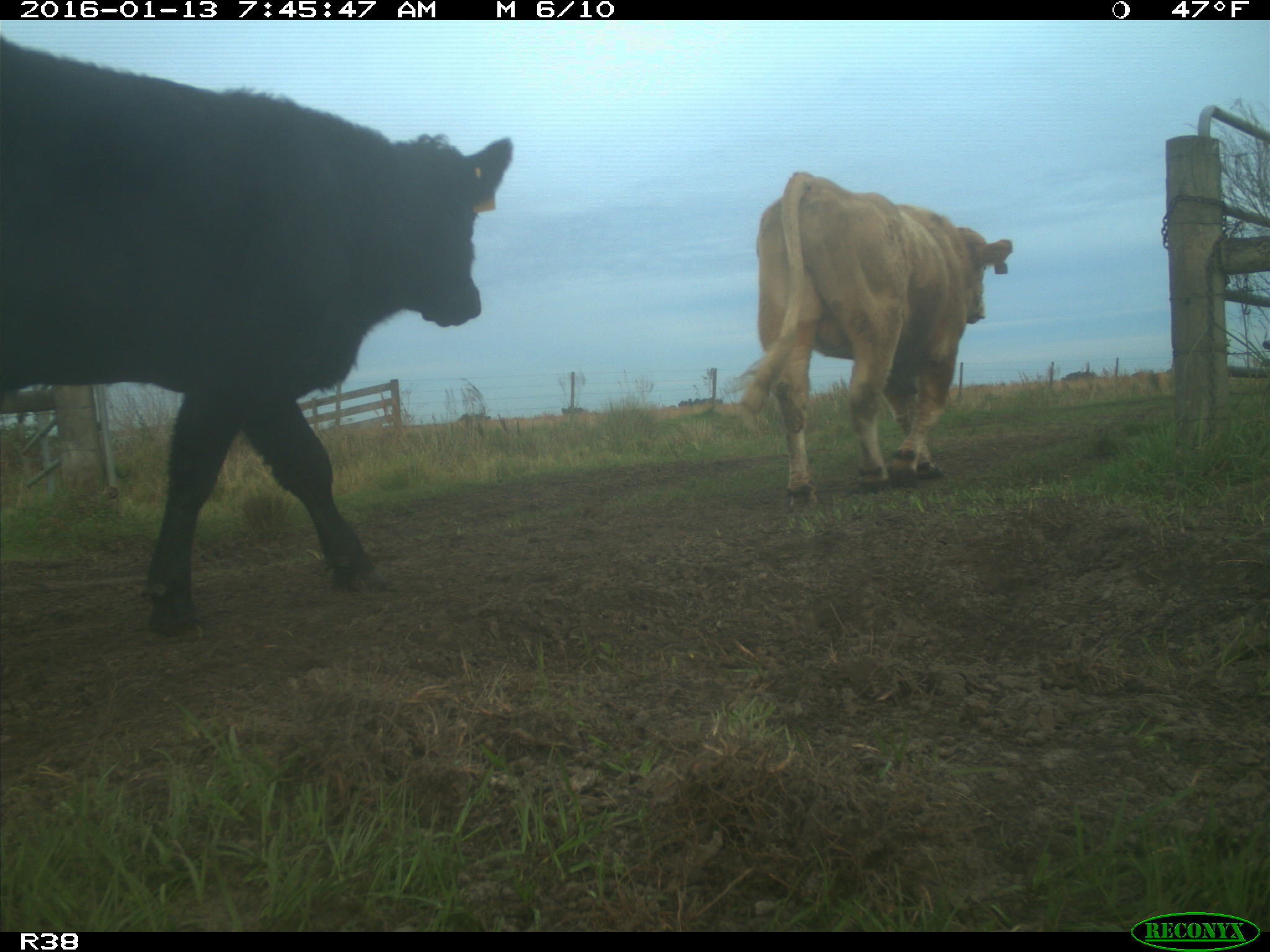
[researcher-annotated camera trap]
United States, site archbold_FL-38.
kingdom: Animalia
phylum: Chordata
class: Mammalia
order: Artiodactyla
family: Bovidae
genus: Bos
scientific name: Bos taurus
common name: domestic cow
Bos taurus (domestic cow).